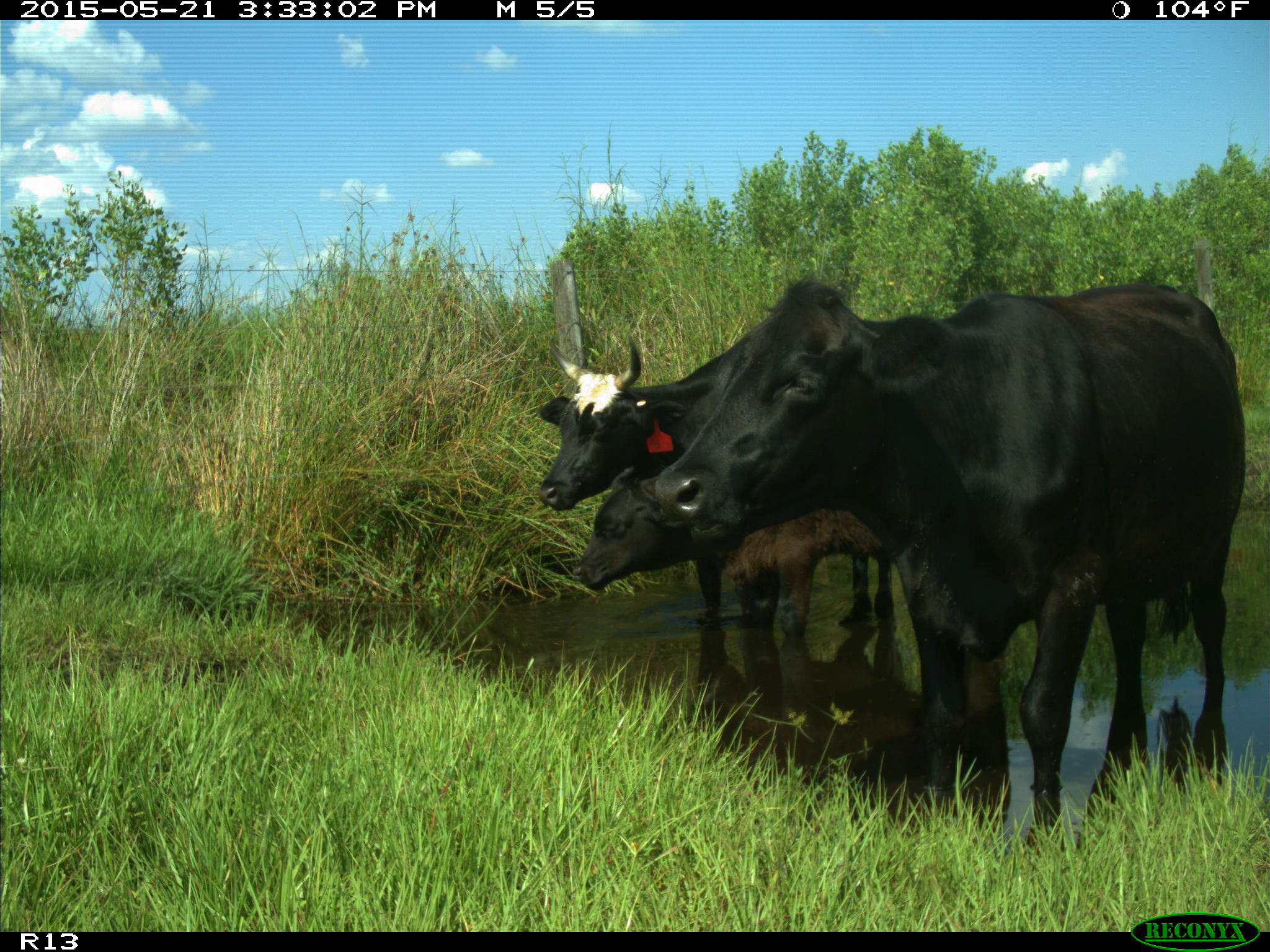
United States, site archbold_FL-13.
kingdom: Animalia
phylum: Chordata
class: Mammalia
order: Artiodactyla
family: Bovidae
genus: Bos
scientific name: Bos taurus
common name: domestic cow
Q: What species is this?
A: Bos taurus (domestic cow).